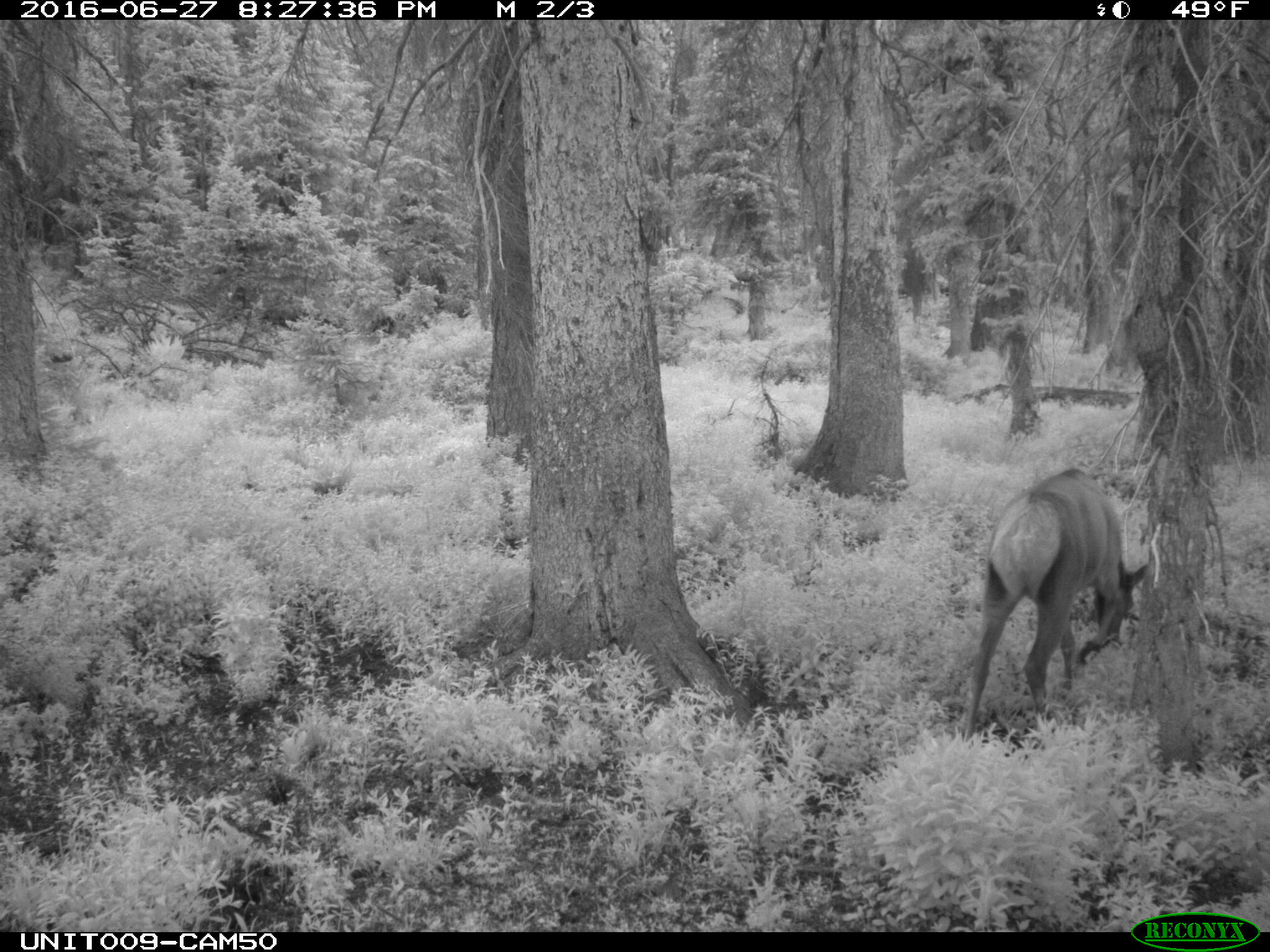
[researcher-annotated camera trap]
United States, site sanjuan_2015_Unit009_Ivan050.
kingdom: Animalia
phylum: Chordata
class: Mammalia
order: Artiodactyla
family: Cervidae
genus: Cervus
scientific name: Cervus elaphus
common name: red deer